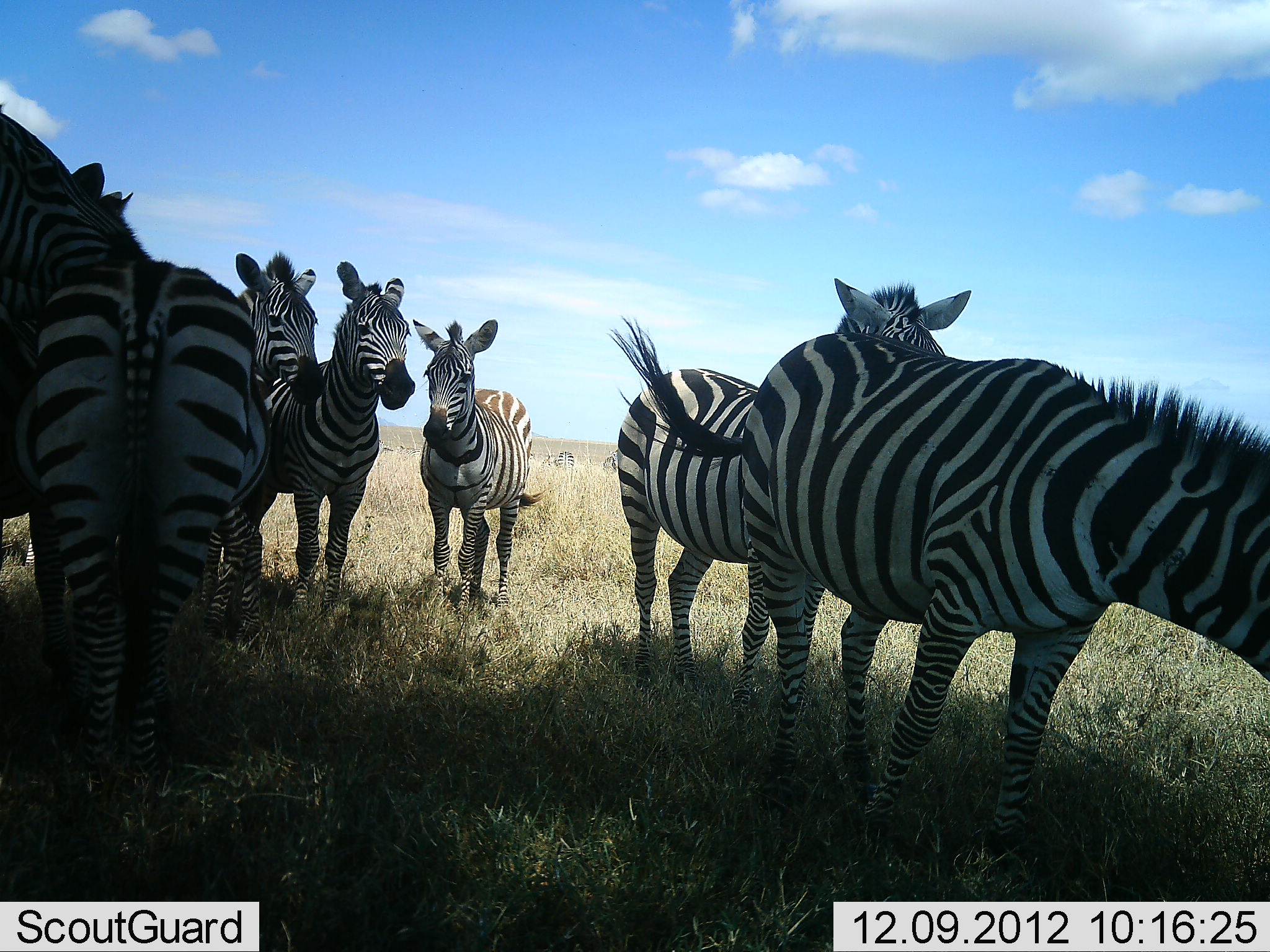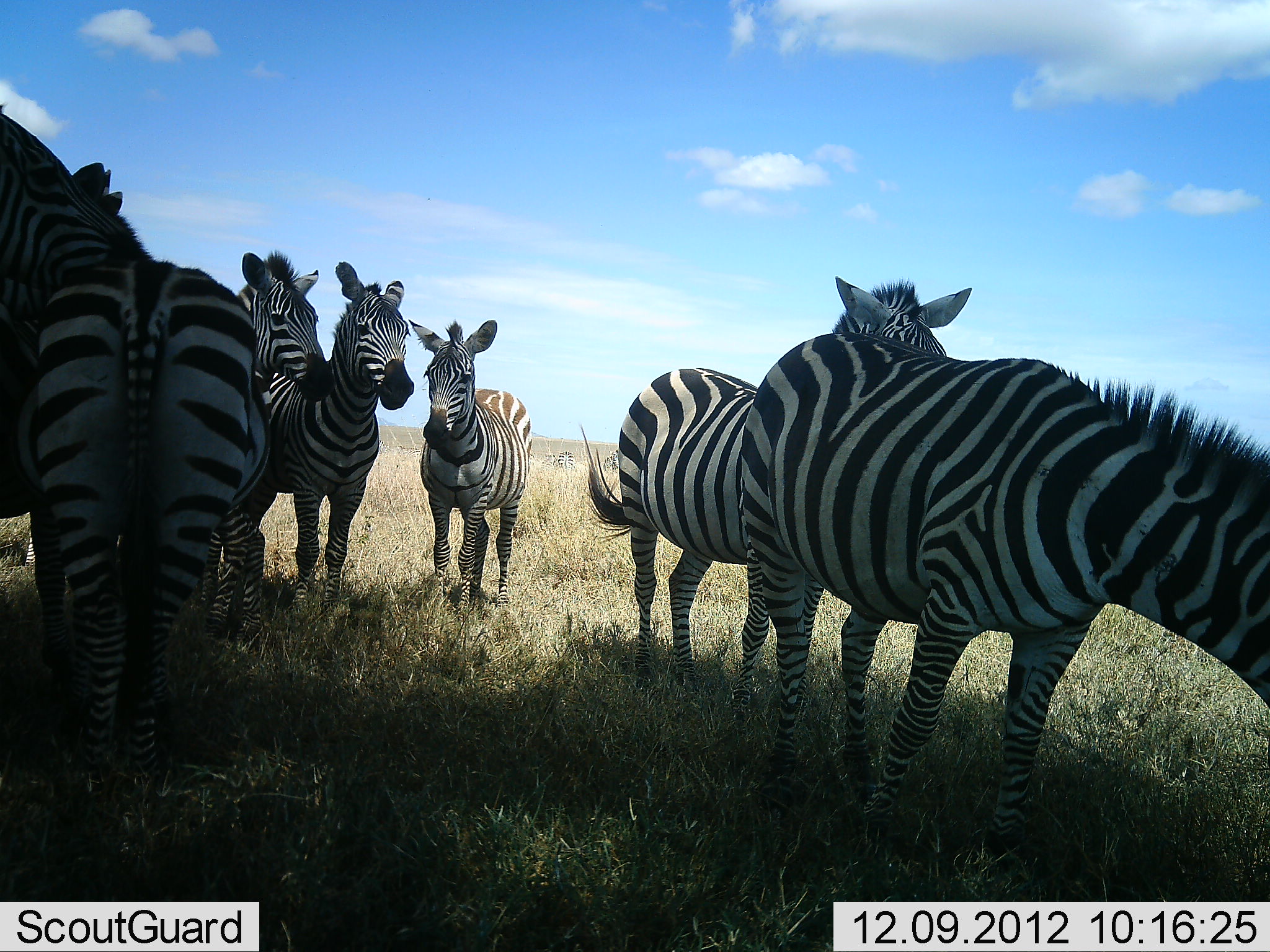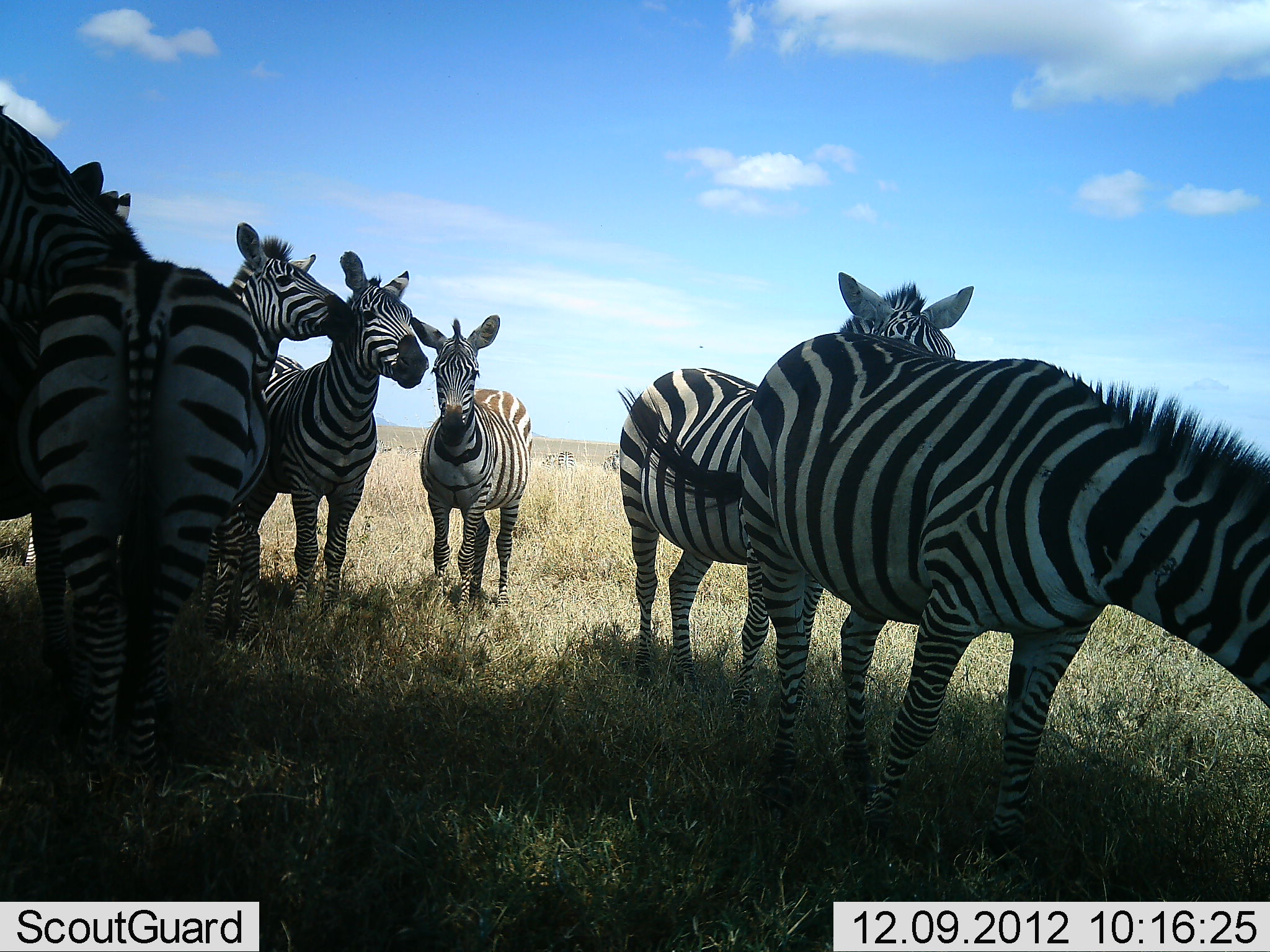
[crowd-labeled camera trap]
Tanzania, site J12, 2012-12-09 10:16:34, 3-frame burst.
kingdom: Animalia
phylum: Chordata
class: Mammalia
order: Perissodactyla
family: Equidae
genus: Equus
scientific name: Equus quagga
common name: plains zebra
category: zebra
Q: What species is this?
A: Zebra (plains zebra) (Equus quagga).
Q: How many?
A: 7.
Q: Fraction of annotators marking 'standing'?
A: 100%.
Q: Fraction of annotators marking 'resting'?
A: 0%.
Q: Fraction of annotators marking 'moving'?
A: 9%.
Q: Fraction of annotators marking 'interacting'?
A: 27%.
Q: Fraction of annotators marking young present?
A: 27%.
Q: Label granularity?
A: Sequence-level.